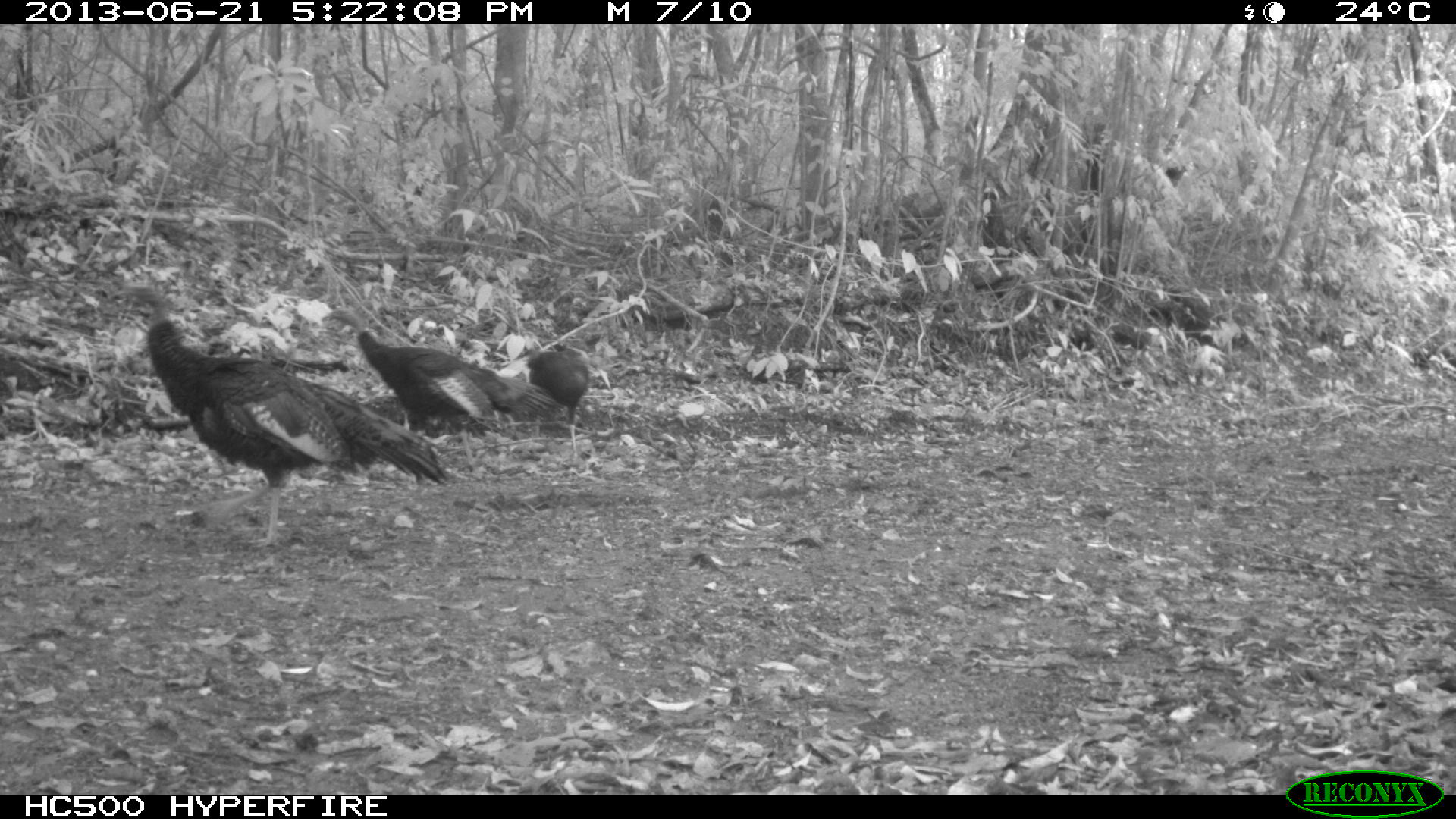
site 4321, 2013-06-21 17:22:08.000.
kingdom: Animalia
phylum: Chordata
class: Aves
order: Galliformes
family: Phasianidae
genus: Meleagris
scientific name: Meleagris ocellata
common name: ocellated turkey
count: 3